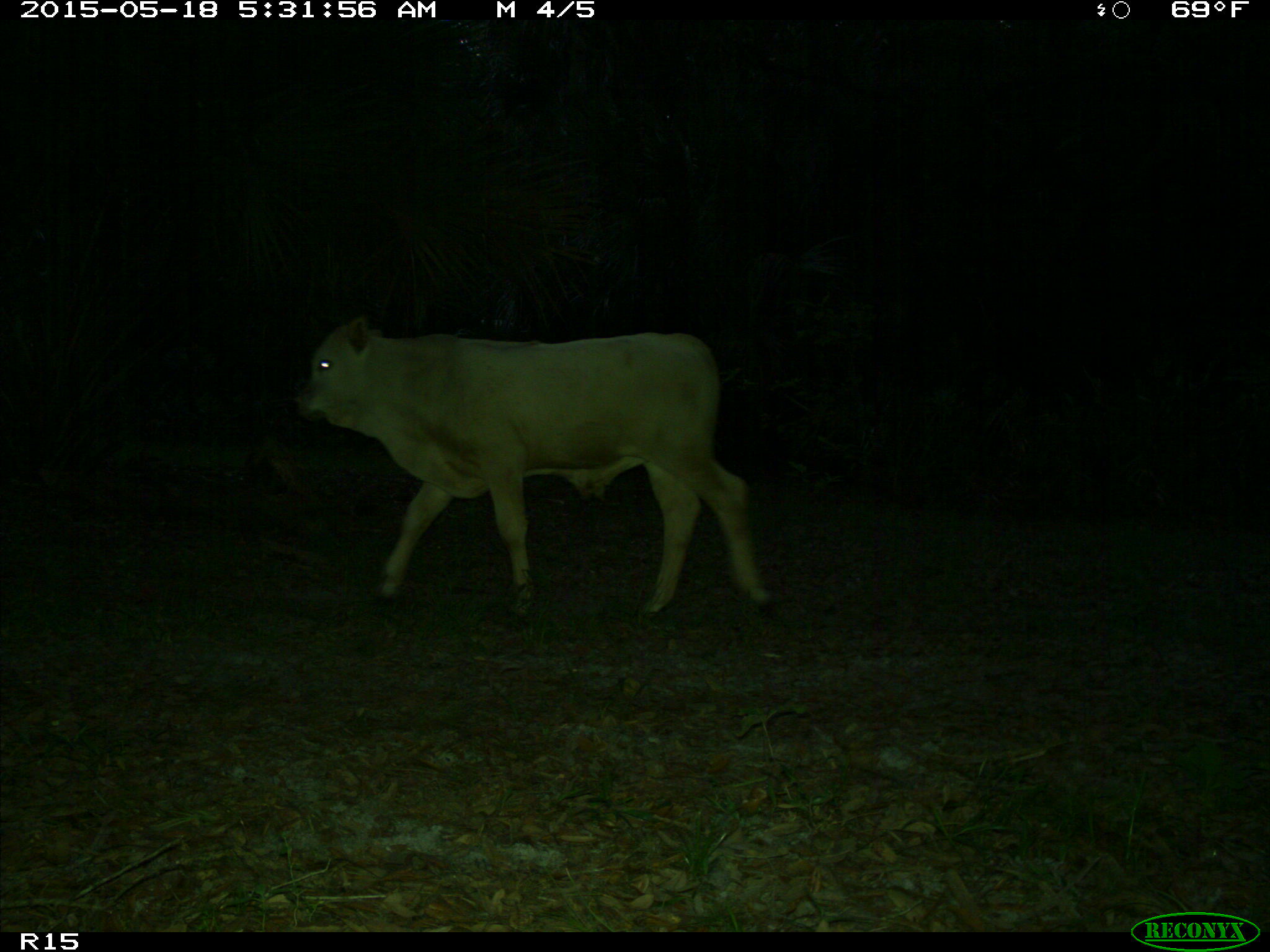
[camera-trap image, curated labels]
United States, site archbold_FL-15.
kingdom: Animalia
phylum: Chordata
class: Mammalia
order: Artiodactyla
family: Bovidae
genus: Bos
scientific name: Bos taurus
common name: domestic cow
Bos taurus (domestic cow).